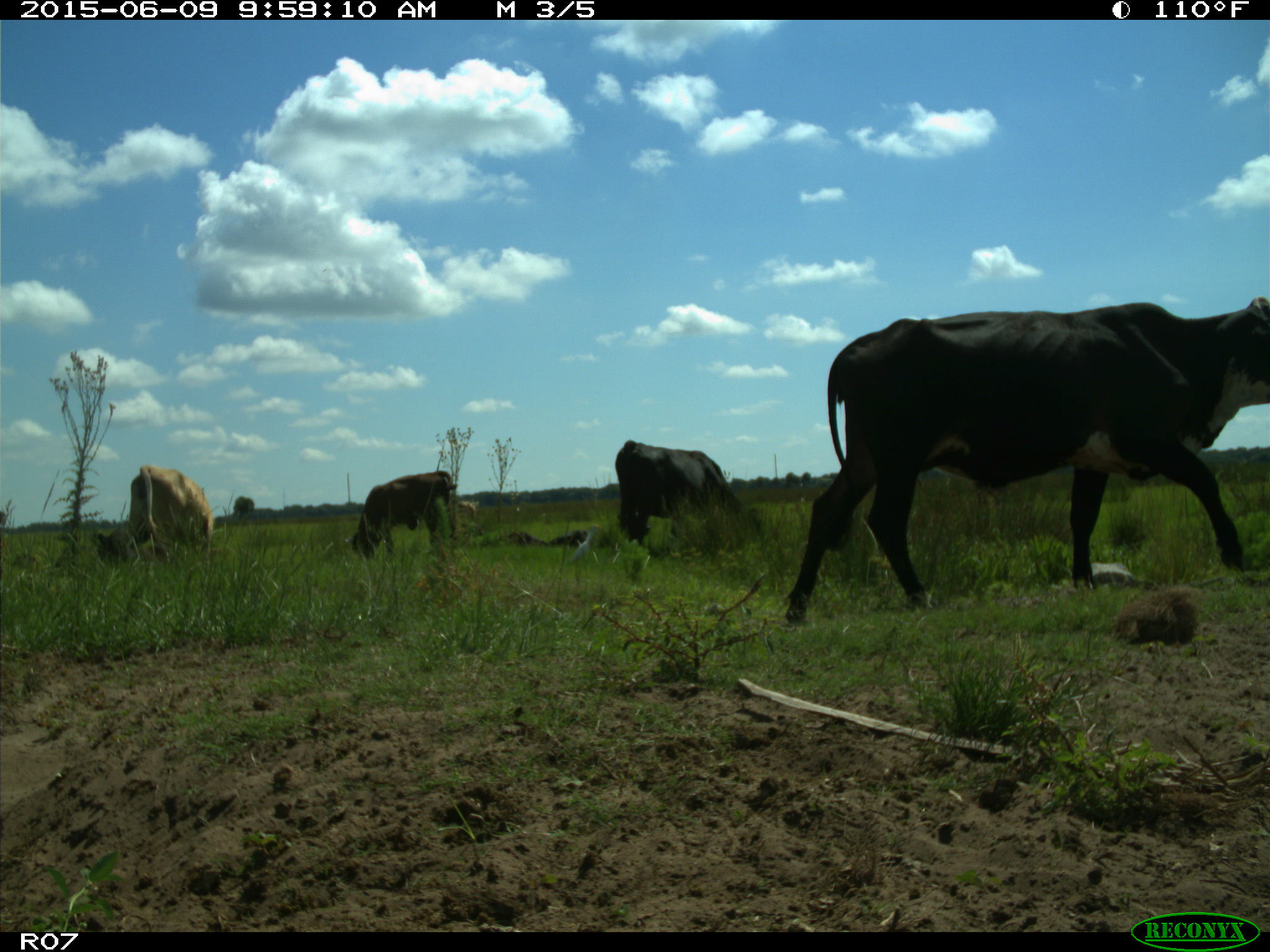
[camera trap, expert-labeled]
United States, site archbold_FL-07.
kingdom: Animalia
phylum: Chordata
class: Mammalia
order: Artiodactyla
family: Bovidae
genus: Bos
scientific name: Bos taurus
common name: domestic cow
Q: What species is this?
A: Bos taurus (domestic cow).